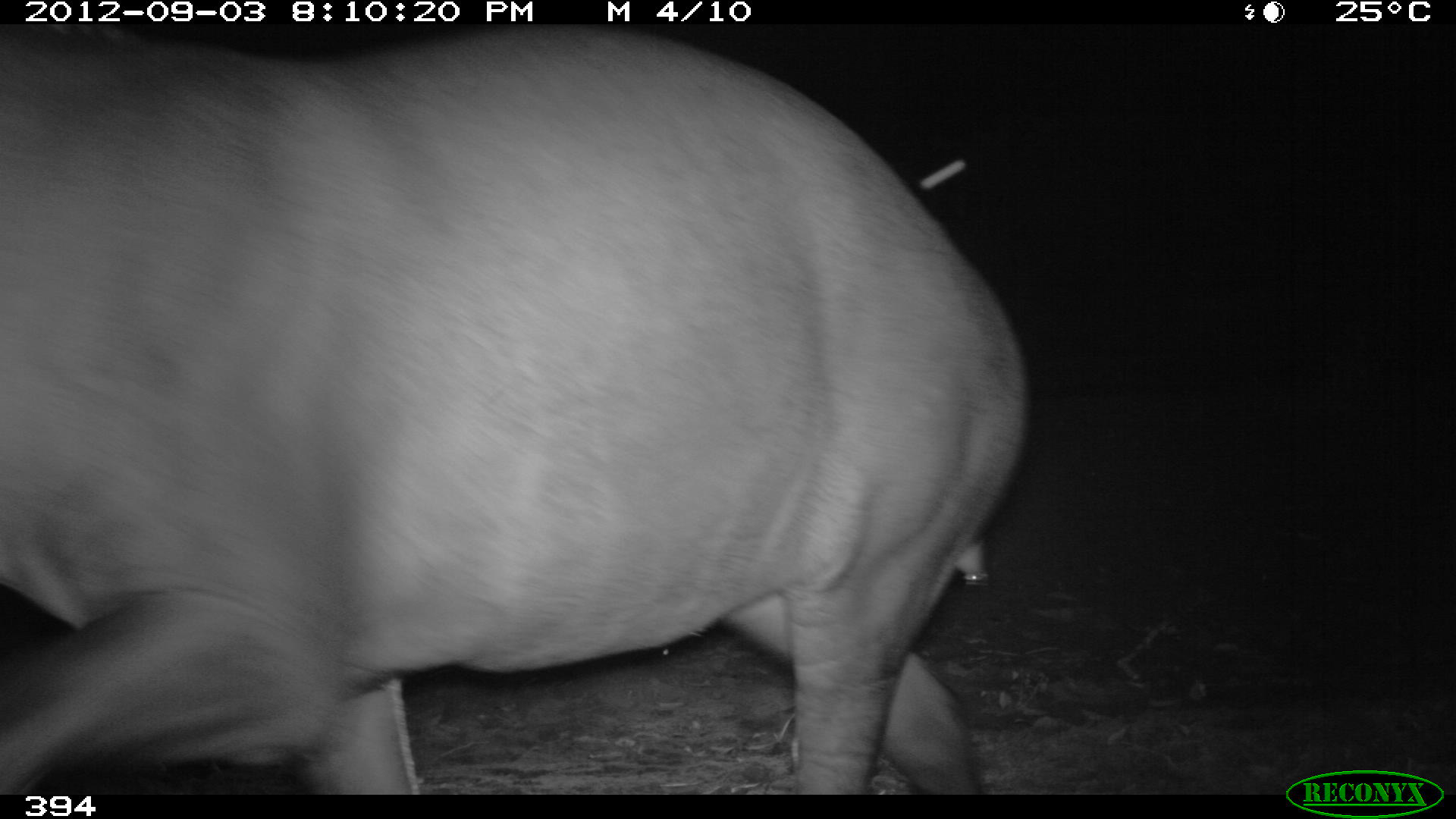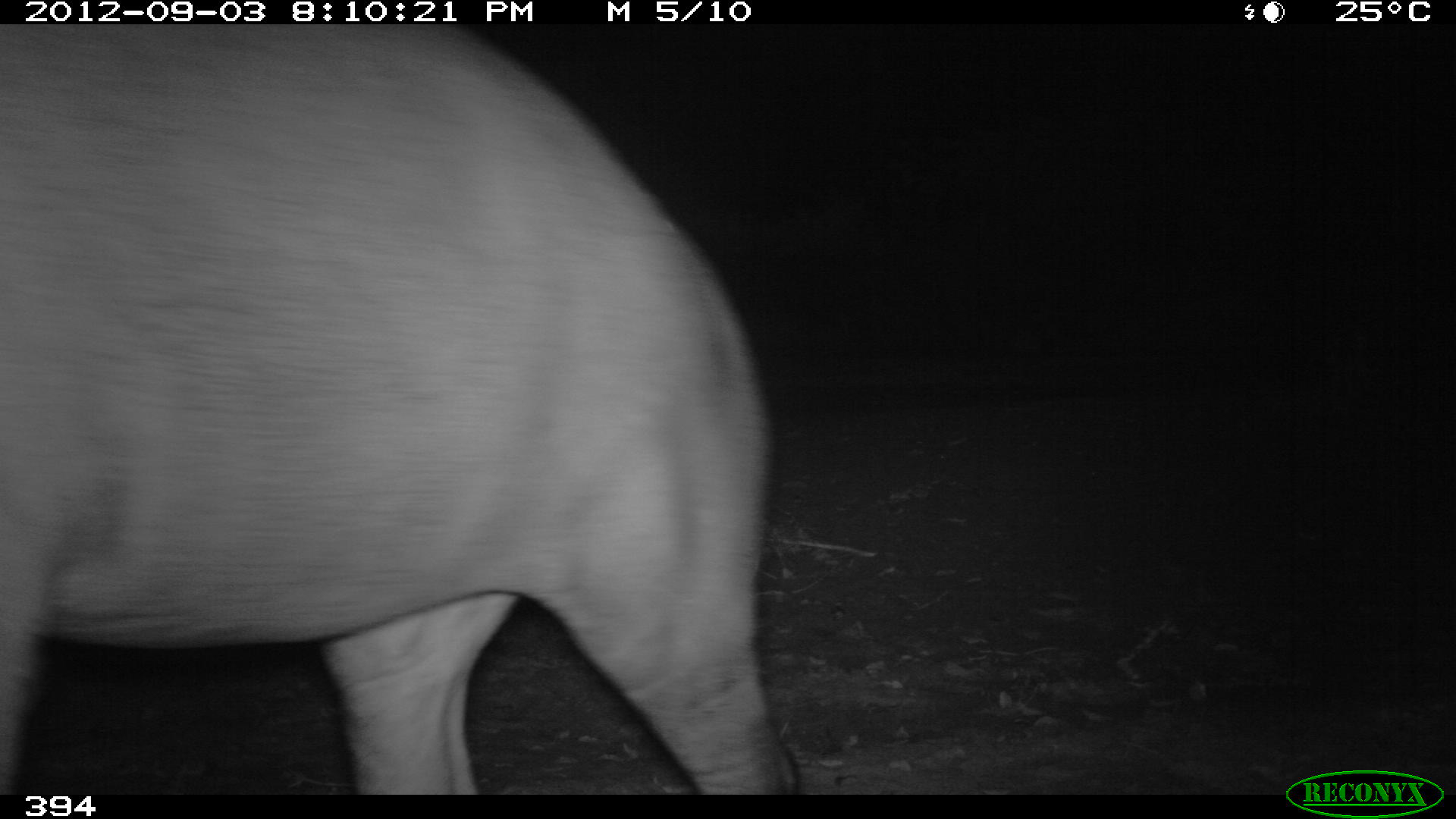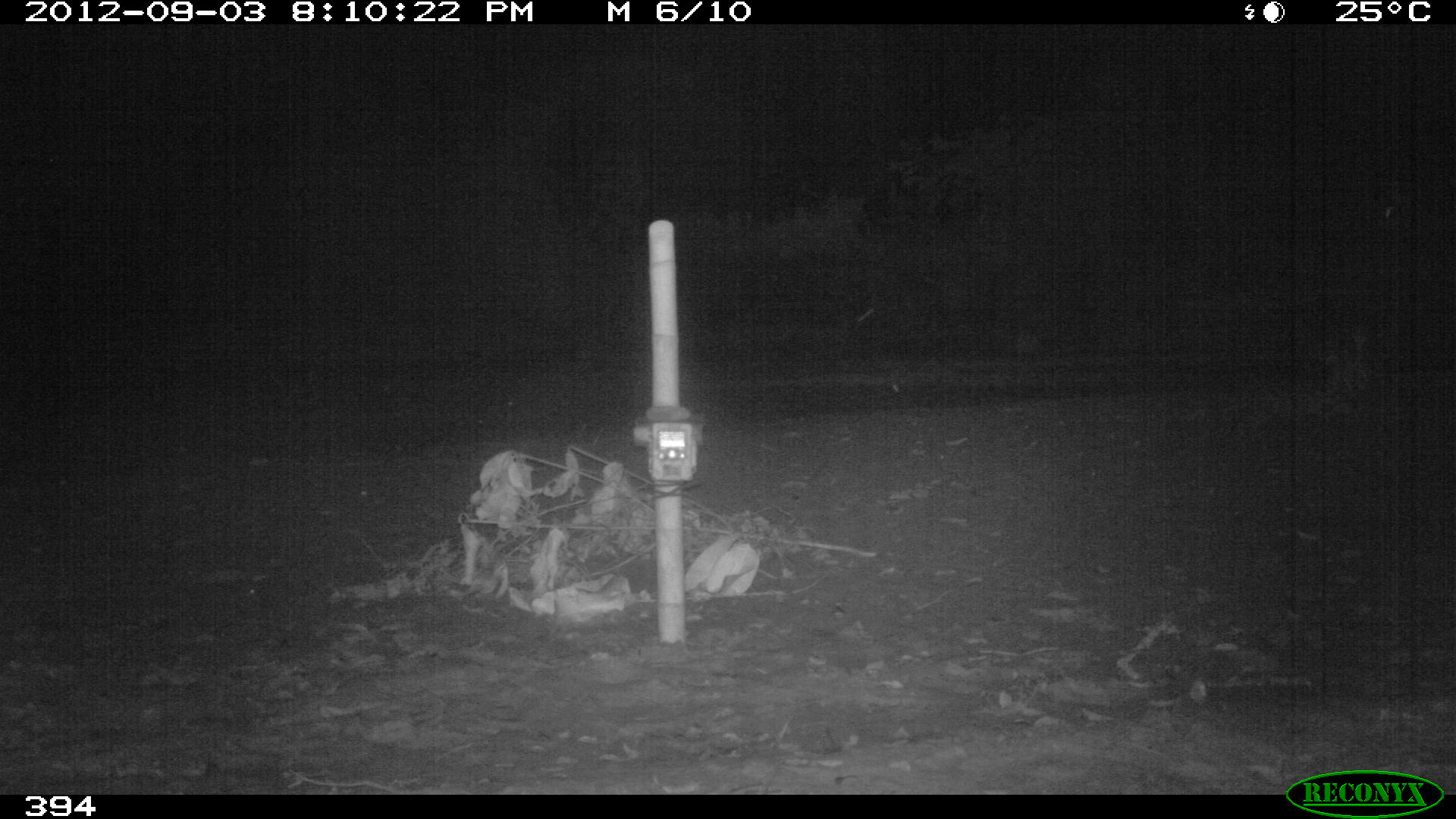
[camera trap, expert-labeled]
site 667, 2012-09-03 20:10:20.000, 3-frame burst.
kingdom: Animalia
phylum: Chordata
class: Mammalia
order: Perissodactyla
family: Tapiridae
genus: Tapirus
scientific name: Tapirus terrestris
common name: south american tapir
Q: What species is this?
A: Tapirus terrestris (south american tapir).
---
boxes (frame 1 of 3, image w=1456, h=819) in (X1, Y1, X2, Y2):
tapirus terrestris: (0, 21, 1030, 795)